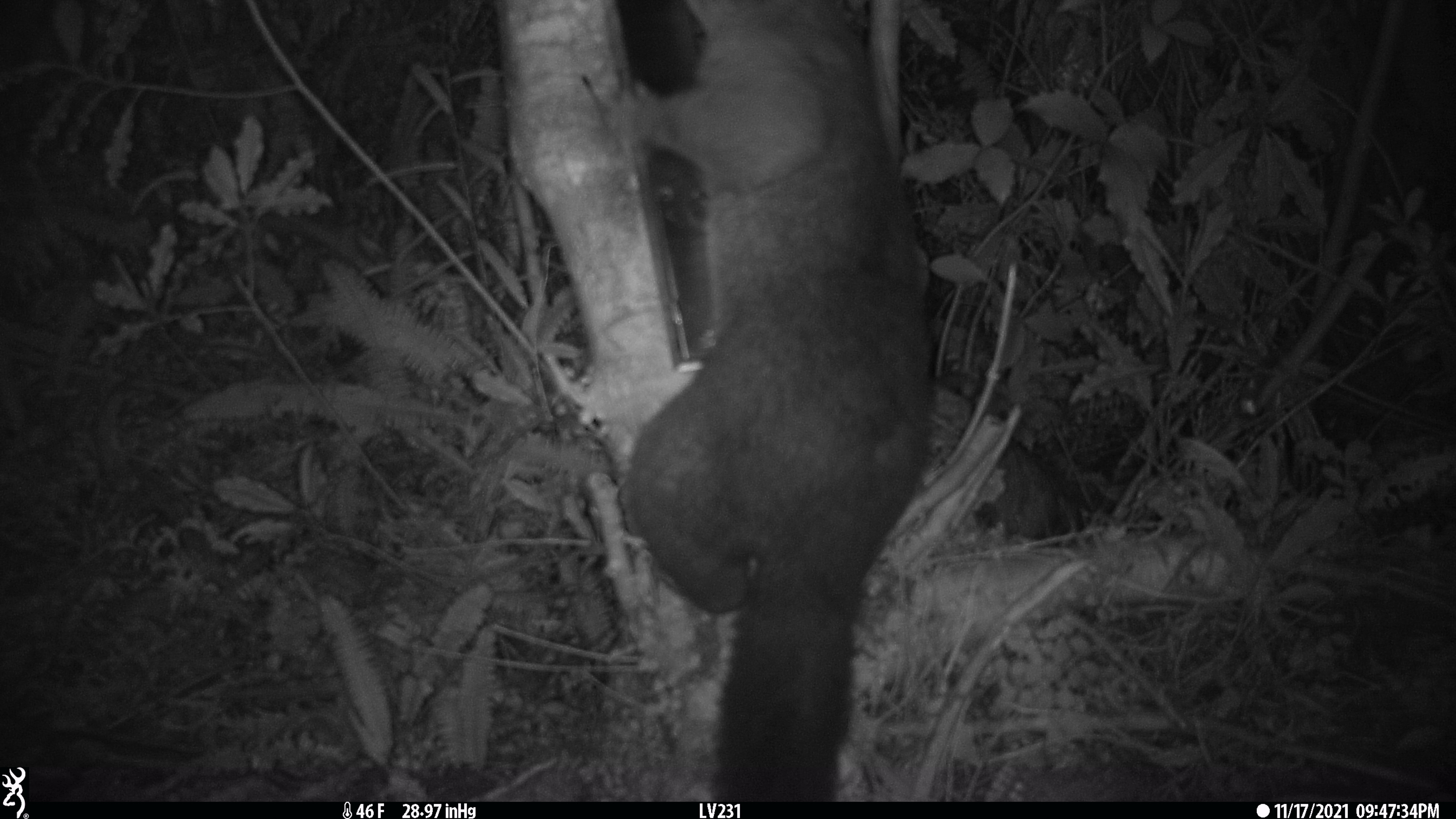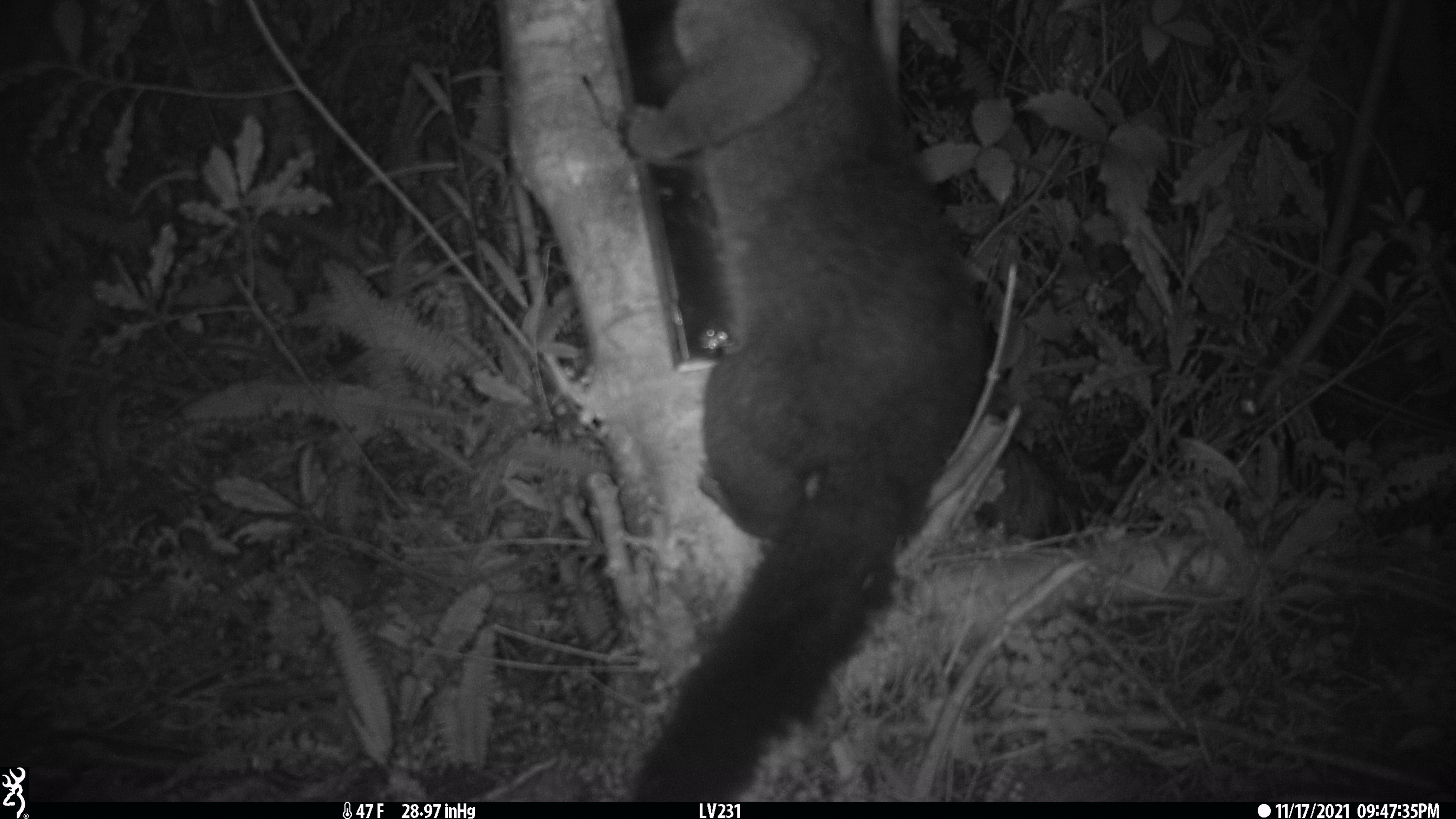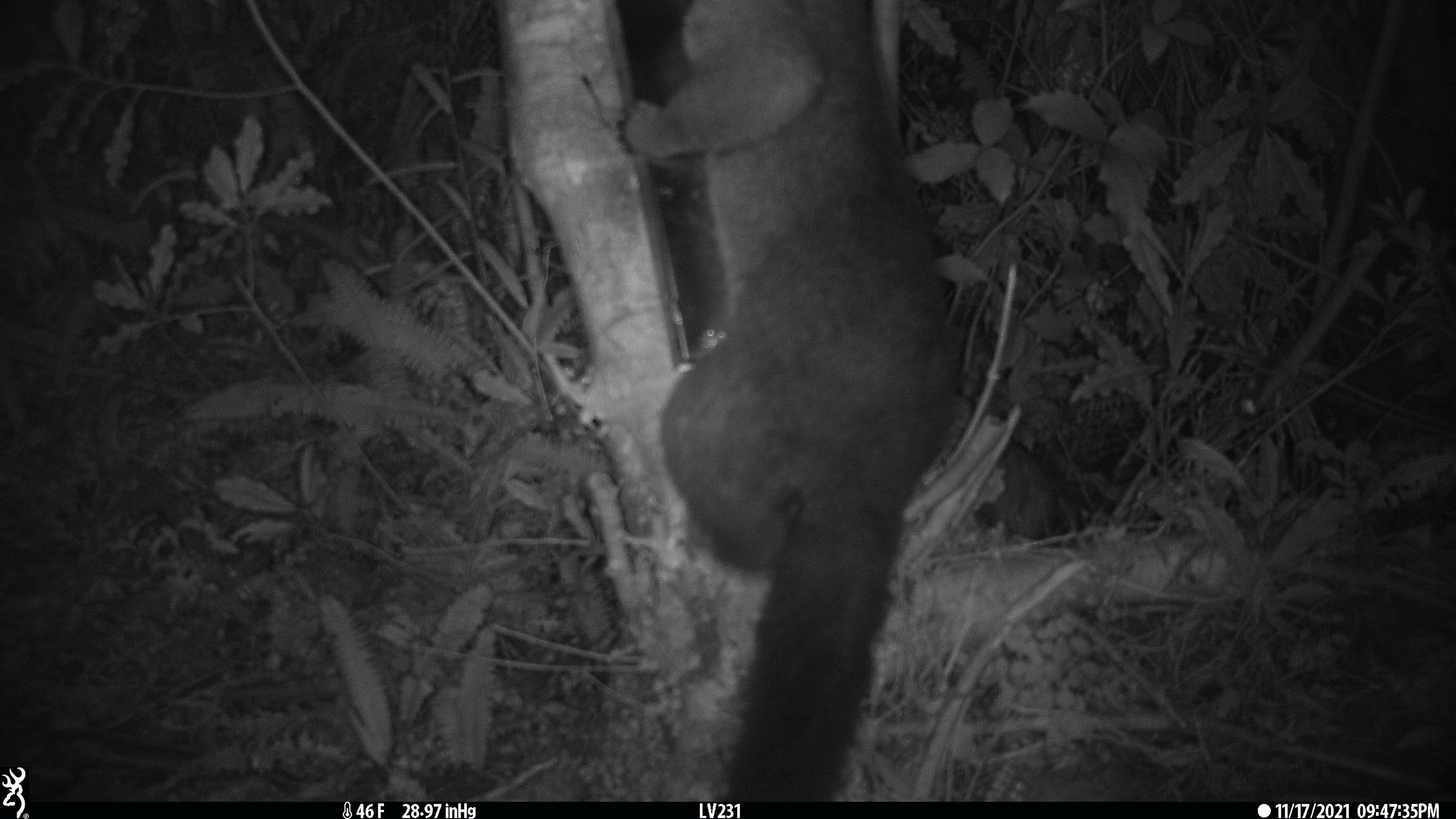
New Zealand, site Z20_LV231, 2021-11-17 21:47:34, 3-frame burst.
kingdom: Animalia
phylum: Chordata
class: Mammalia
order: Diprotodontia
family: Phalangeridae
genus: Trichosurus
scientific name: Trichosurus vulpecula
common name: common brushtail possum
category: possum